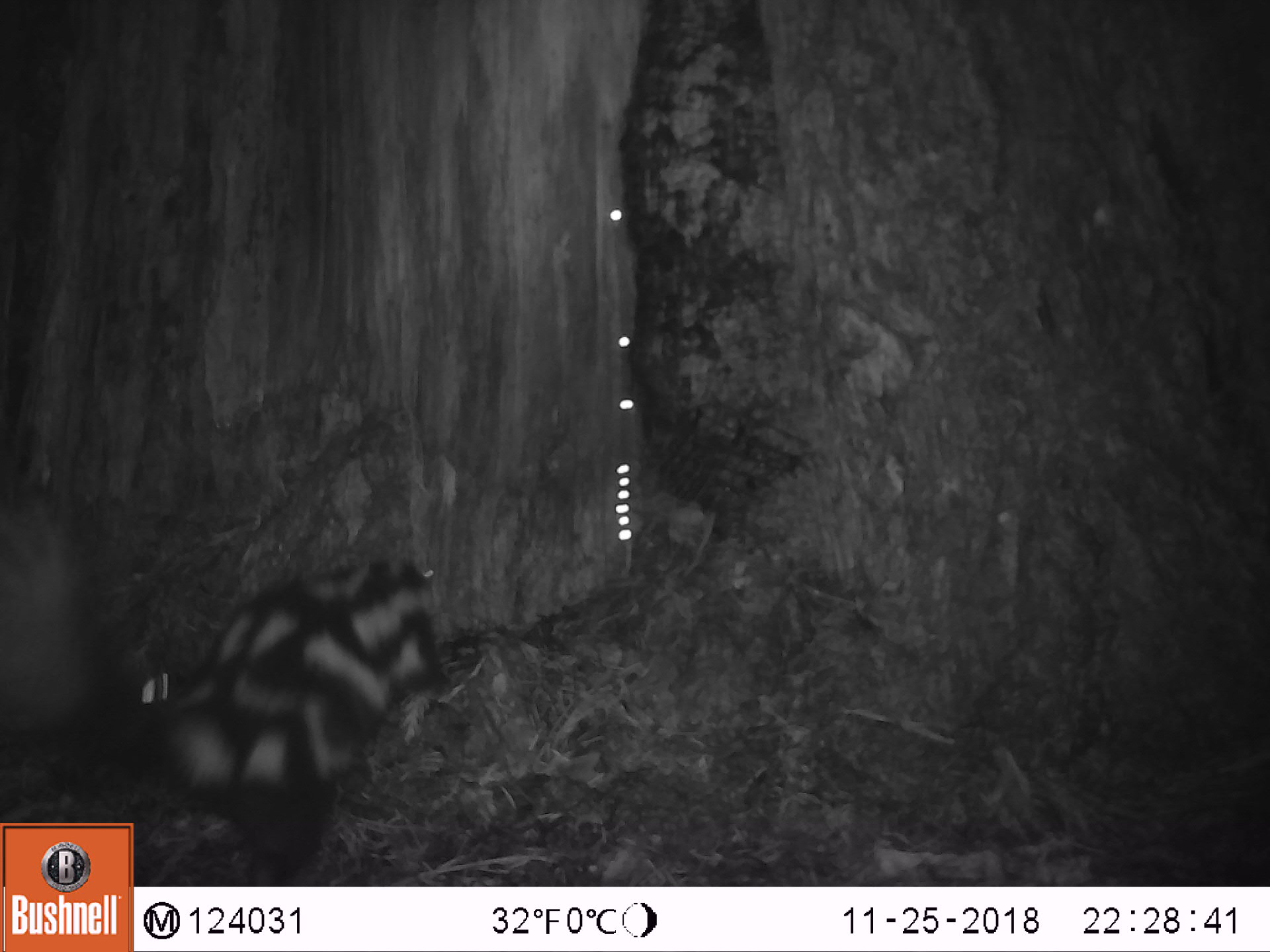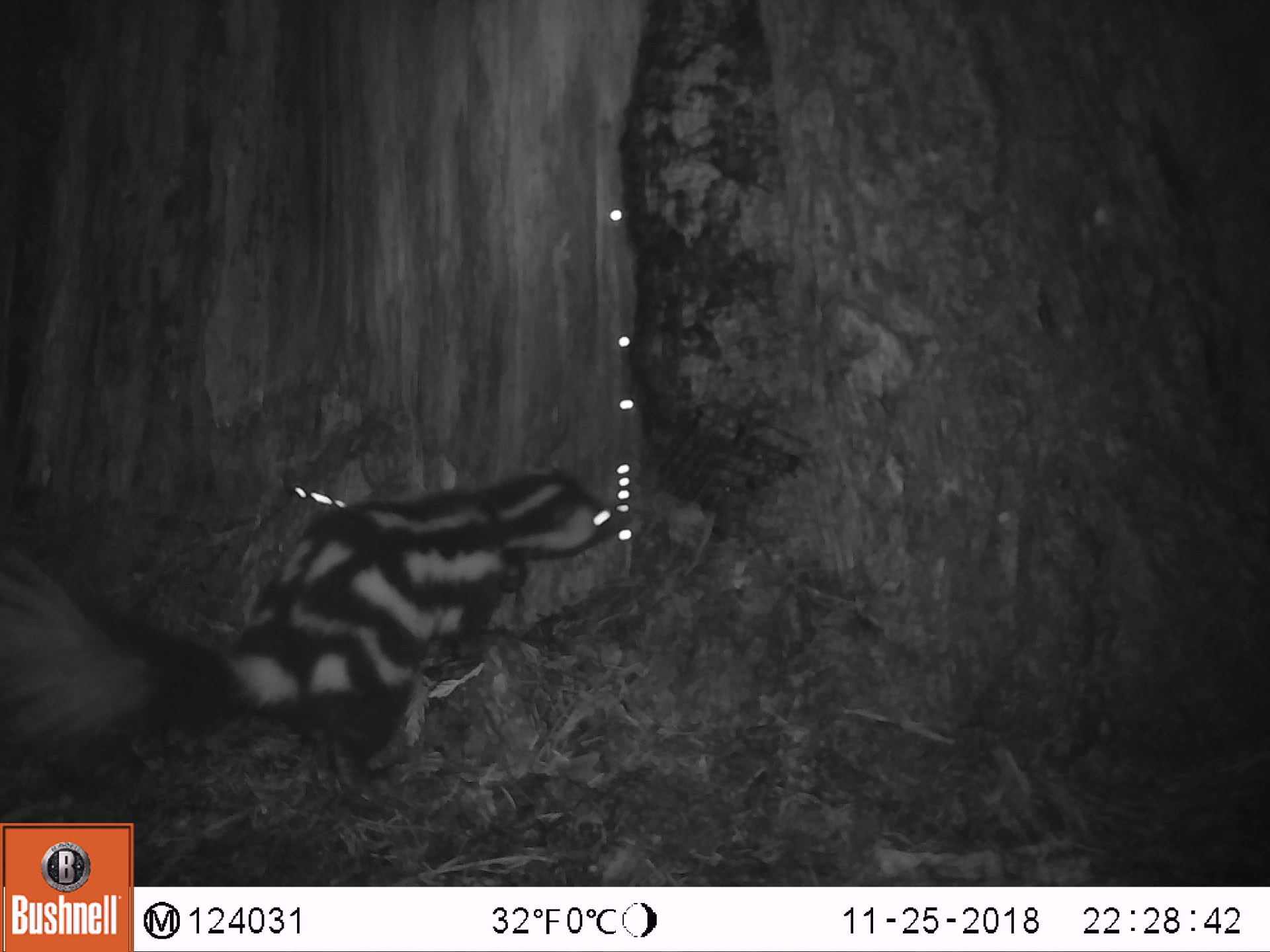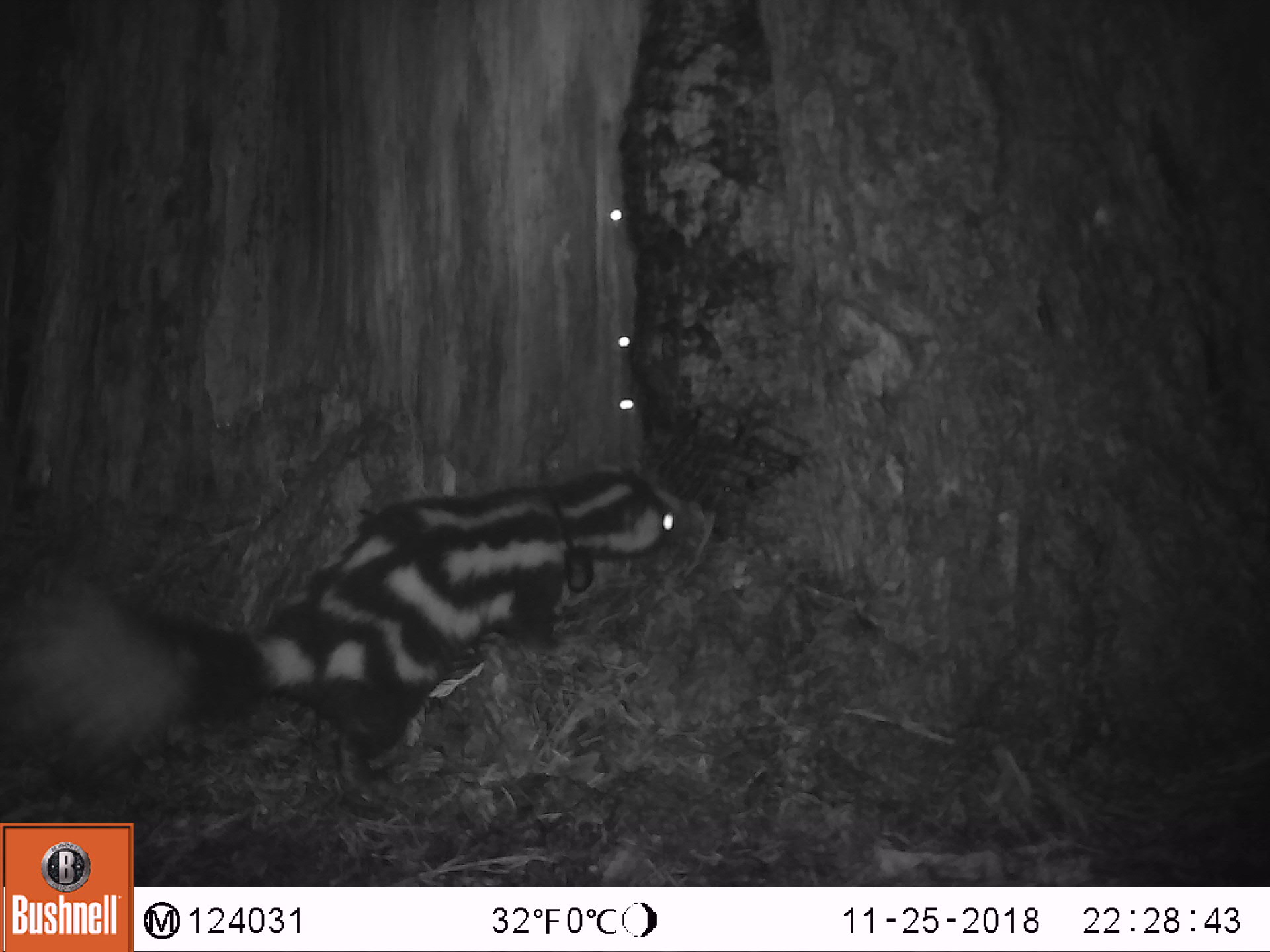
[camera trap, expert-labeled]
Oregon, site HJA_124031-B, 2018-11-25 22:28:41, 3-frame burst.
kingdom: Animalia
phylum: Chordata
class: Mammalia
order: Carnivora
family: Mephitidae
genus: Spilogale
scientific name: Spilogale gracilis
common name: western spotted skunk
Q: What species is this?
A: Western spotted skunk (Spilogale gracilis).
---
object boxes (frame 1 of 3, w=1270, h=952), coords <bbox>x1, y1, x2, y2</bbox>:
western spotted skunk: <bbox>0, 481, 473, 809</bbox>; <bbox>143, 480, 476, 880</bbox>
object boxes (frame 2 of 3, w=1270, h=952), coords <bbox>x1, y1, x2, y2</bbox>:
western spotted skunk: <bbox>6, 451, 625, 805</bbox>; <bbox>147, 451, 626, 880</bbox>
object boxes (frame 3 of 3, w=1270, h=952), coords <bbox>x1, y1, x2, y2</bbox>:
western spotted skunk: <bbox>5, 448, 691, 814</bbox>; <bbox>140, 442, 692, 874</bbox>